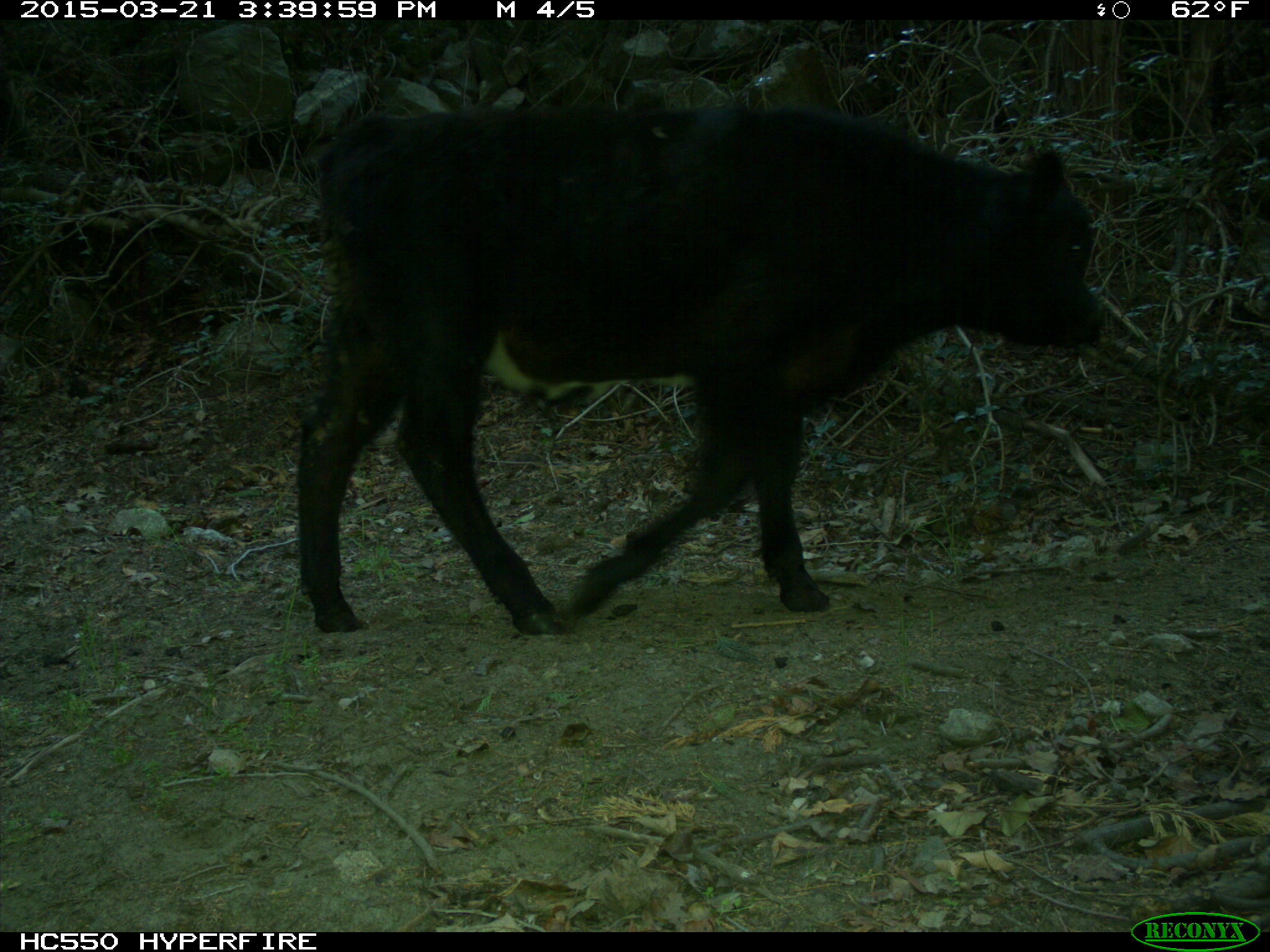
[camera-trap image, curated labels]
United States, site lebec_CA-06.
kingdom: Animalia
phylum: Chordata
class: Mammalia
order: Artiodactyla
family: Bovidae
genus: Bos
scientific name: Bos taurus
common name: domestic cow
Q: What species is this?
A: Bos taurus (domestic cow).